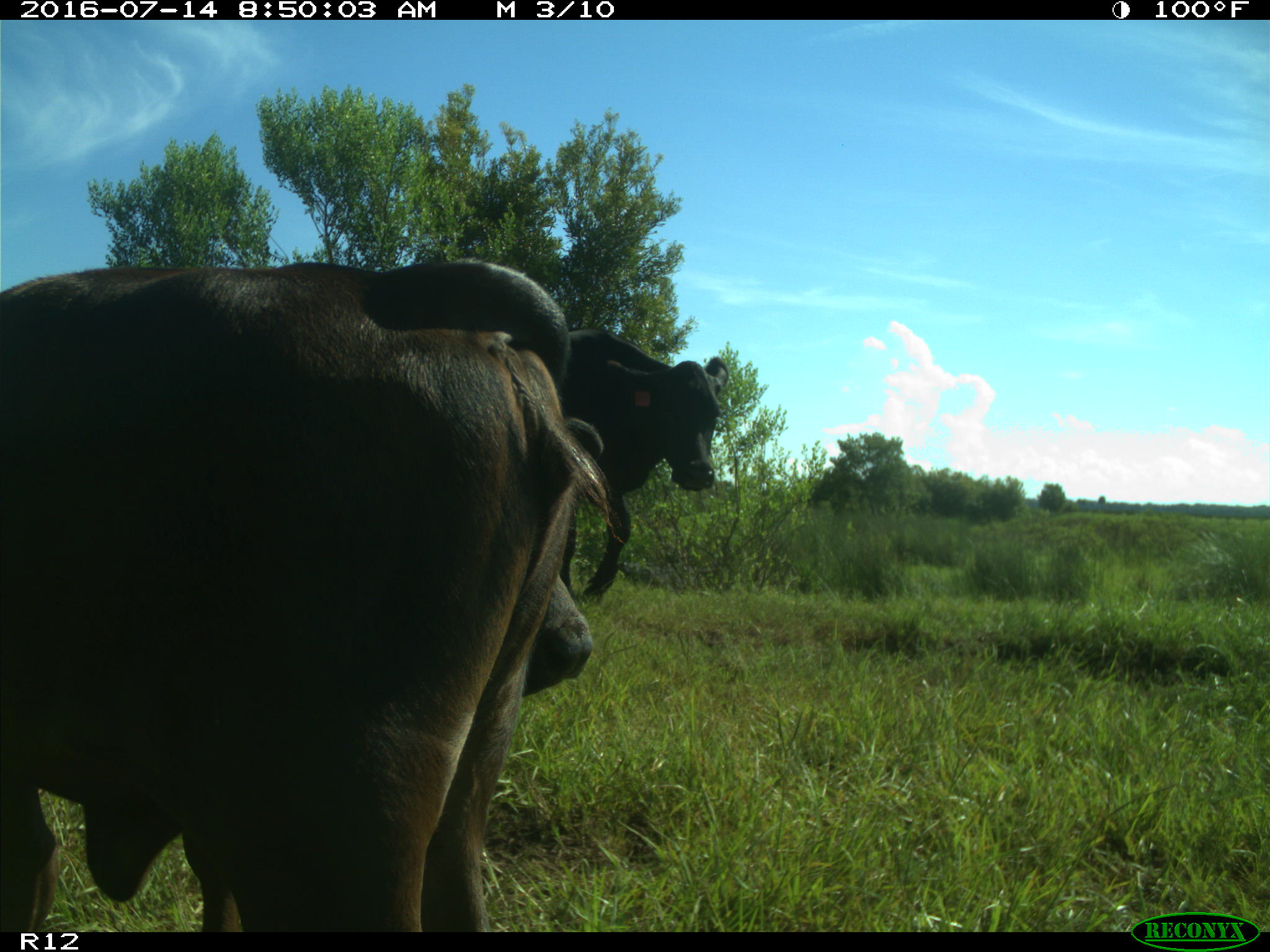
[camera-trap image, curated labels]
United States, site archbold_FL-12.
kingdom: Animalia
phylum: Chordata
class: Mammalia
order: Artiodactyla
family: Bovidae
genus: Bos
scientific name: Bos taurus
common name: domestic cow